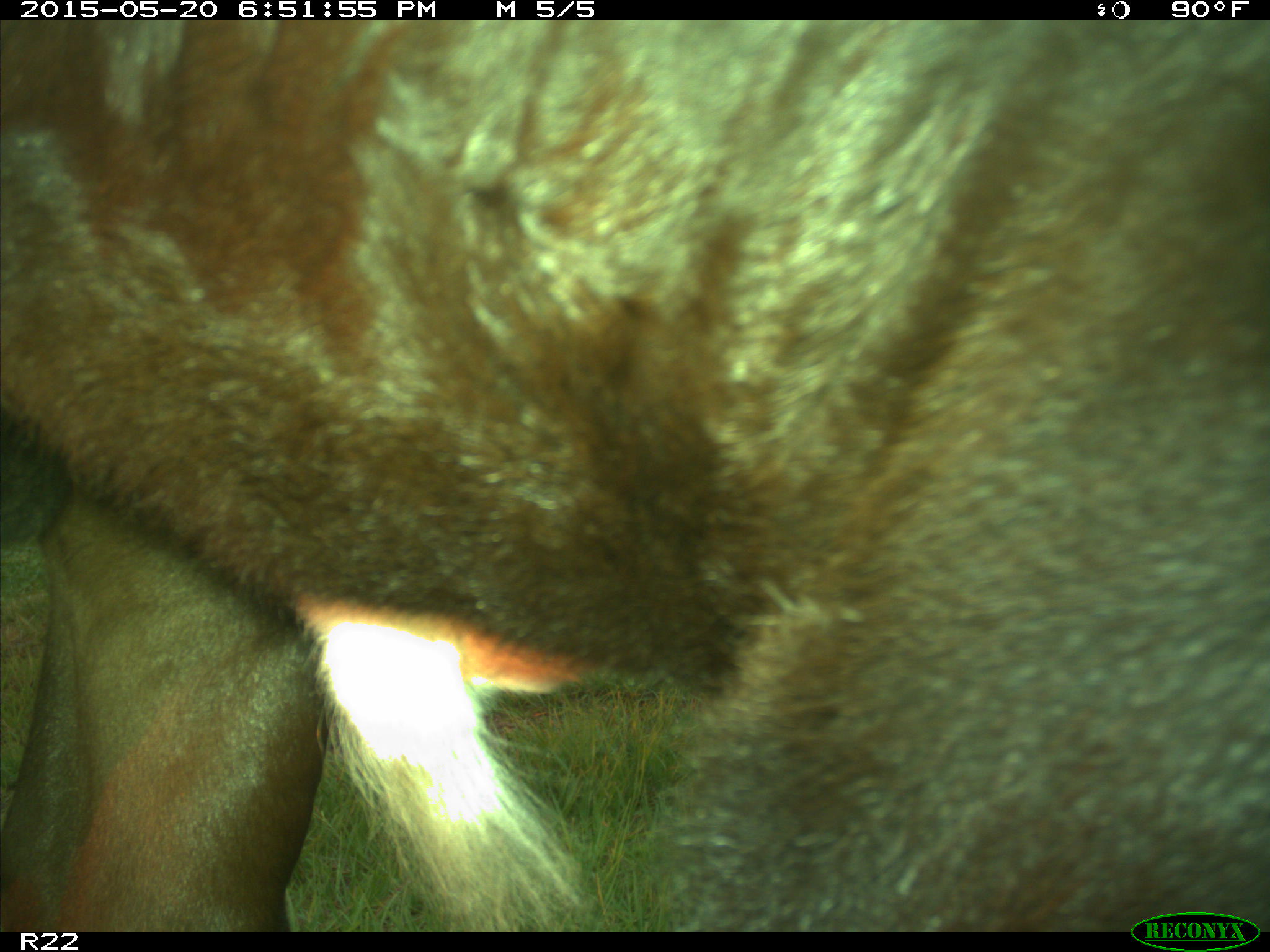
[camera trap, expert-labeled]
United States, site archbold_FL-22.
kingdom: Animalia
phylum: Chordata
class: Mammalia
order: Artiodactyla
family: Bovidae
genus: Bos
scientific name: Bos taurus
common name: domestic cow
Bos taurus (domestic cow).